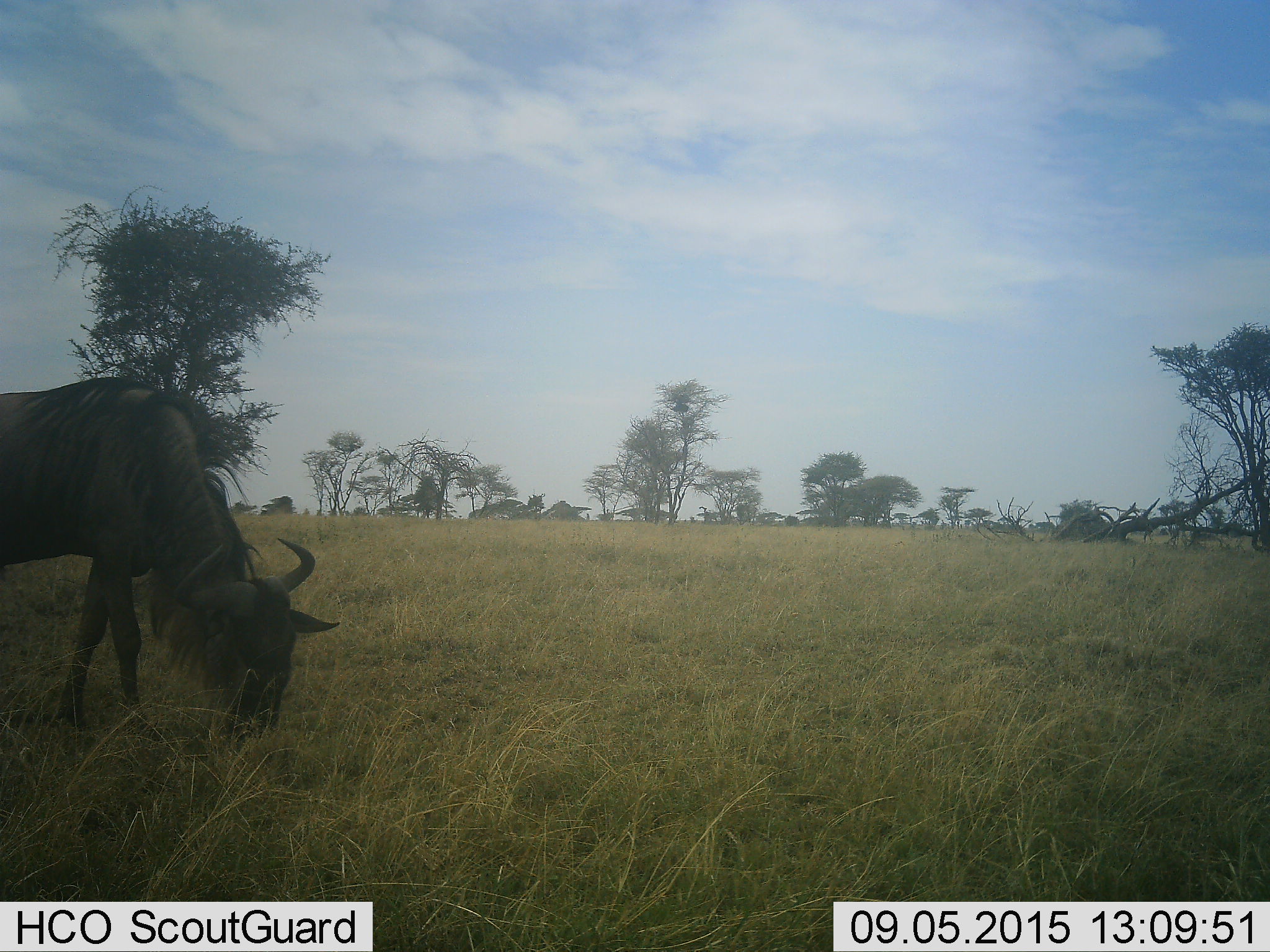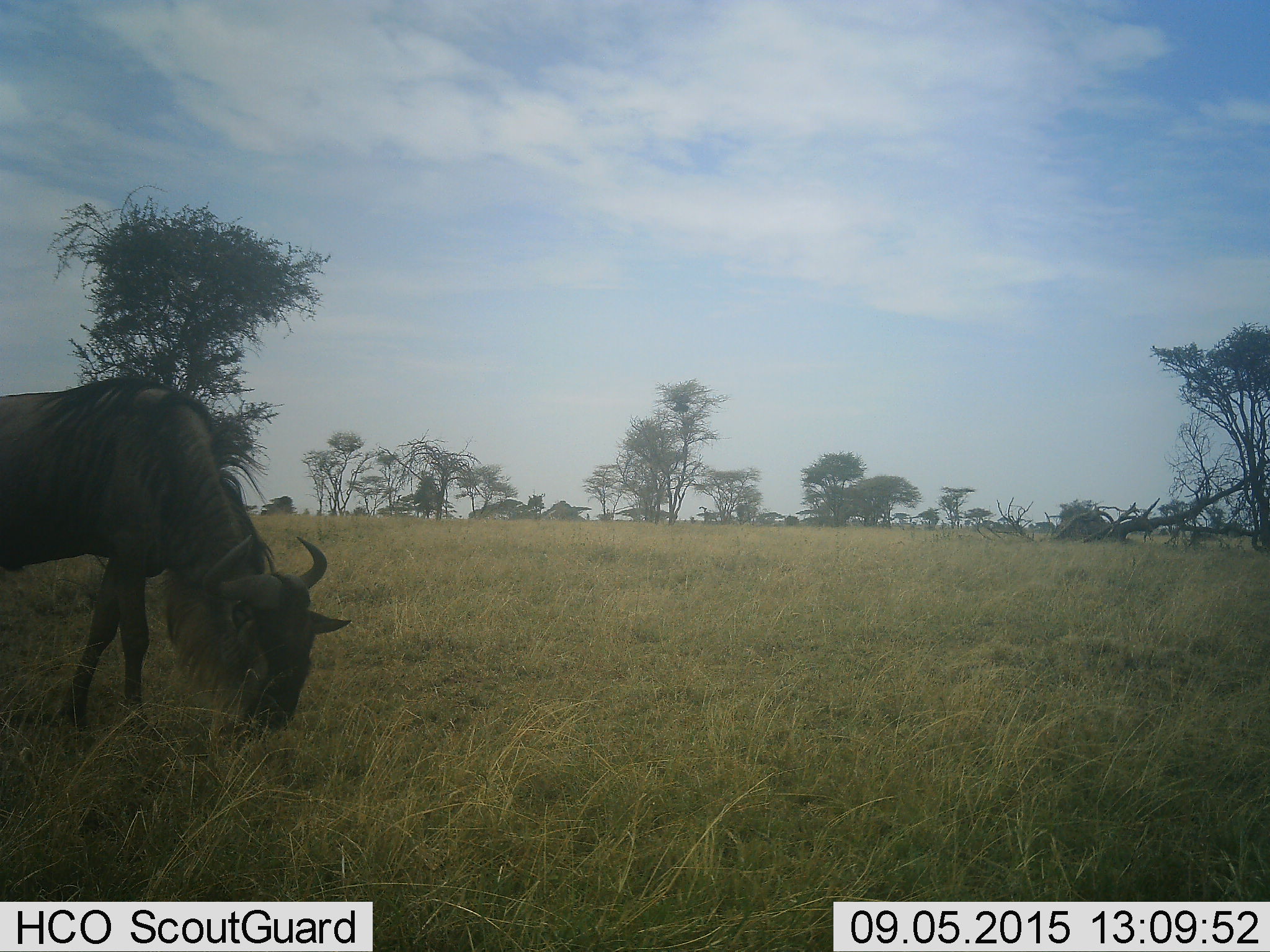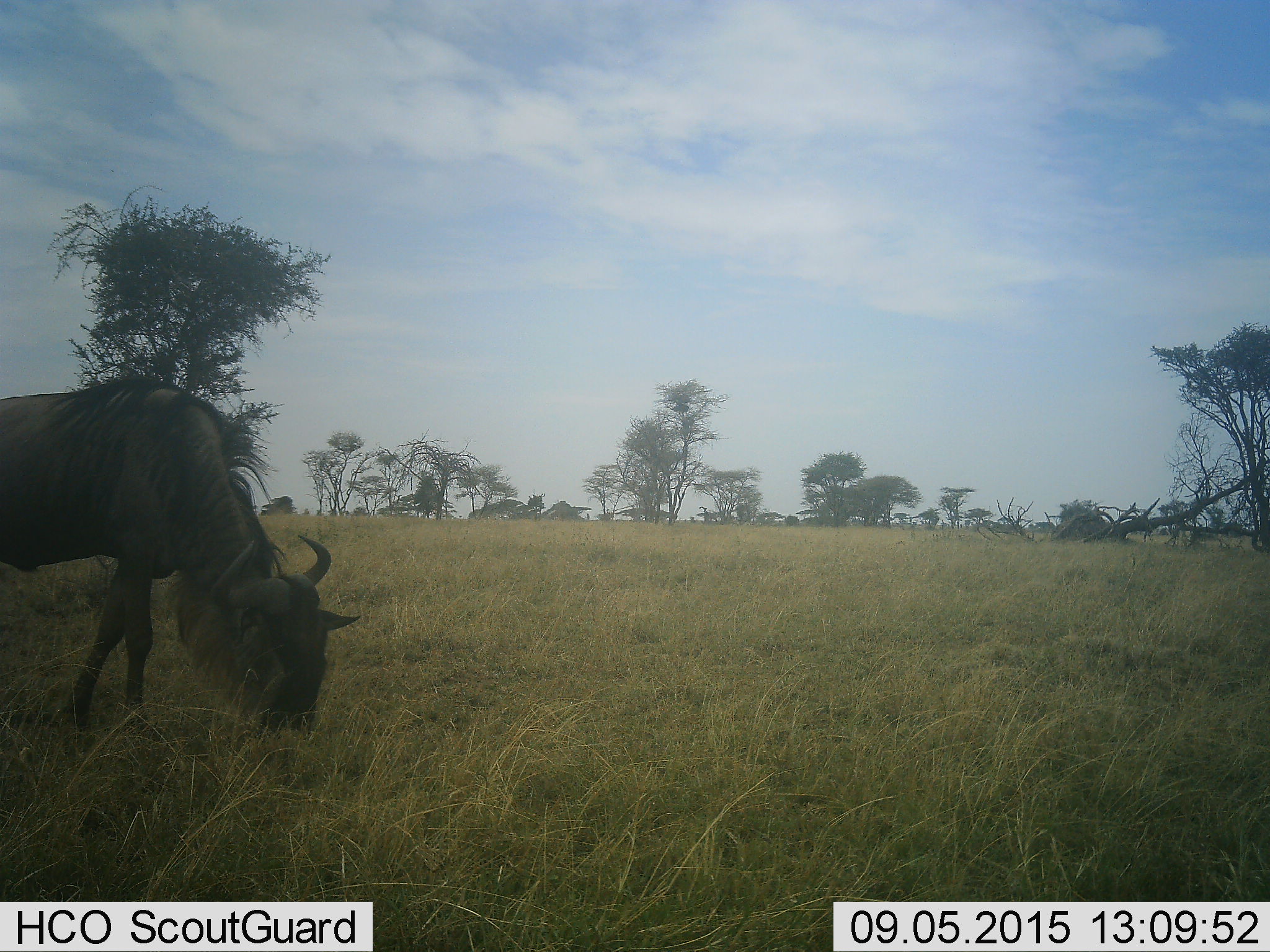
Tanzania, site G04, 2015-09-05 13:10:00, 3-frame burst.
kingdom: Animalia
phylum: Chordata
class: Mammalia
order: Artiodactyla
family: Bovidae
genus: Connochaetes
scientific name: Connochaetes taurinus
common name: blue wildebeest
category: wildebeest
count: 1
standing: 41%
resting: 0%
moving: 6%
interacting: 0%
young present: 0%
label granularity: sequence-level